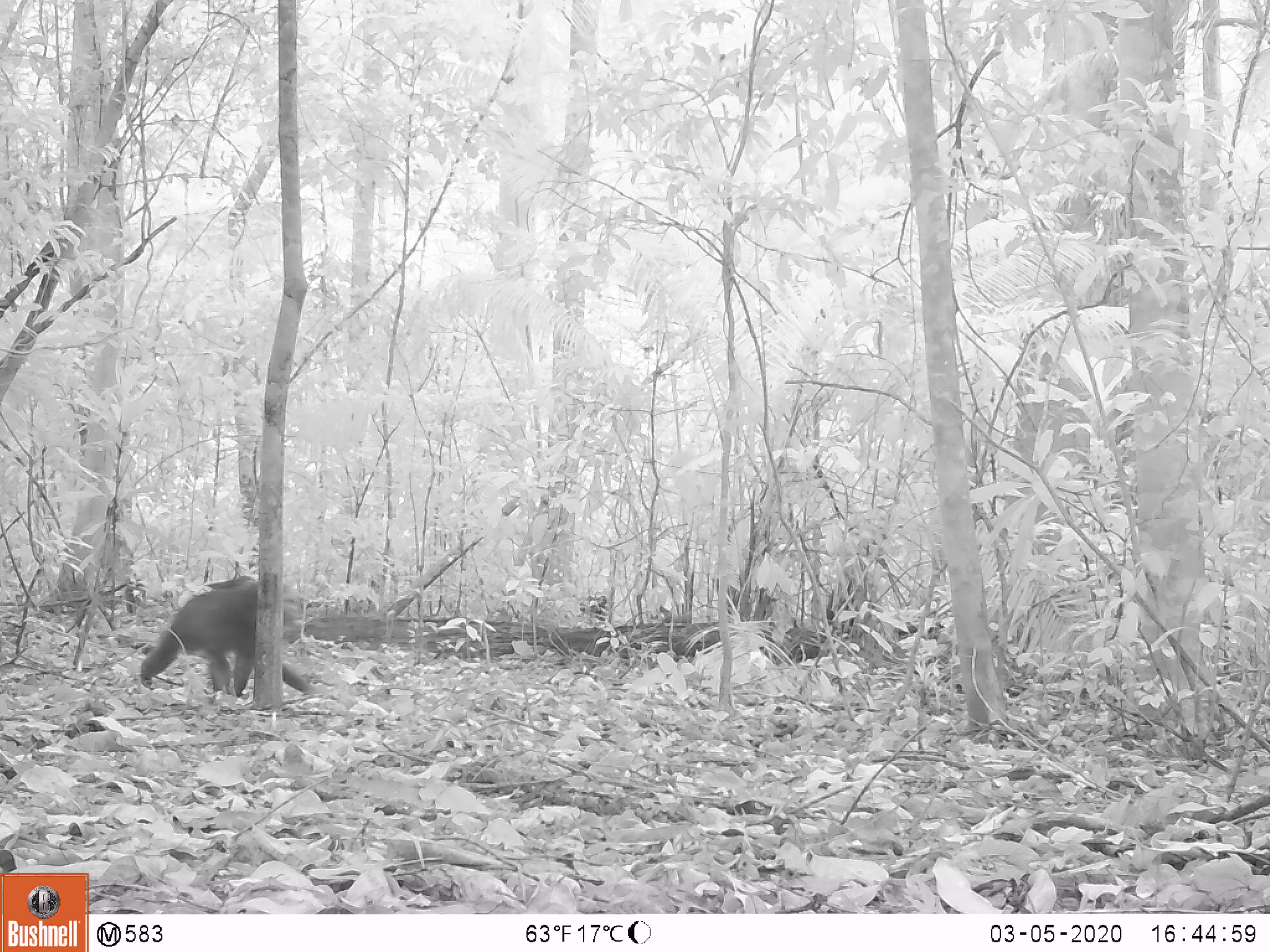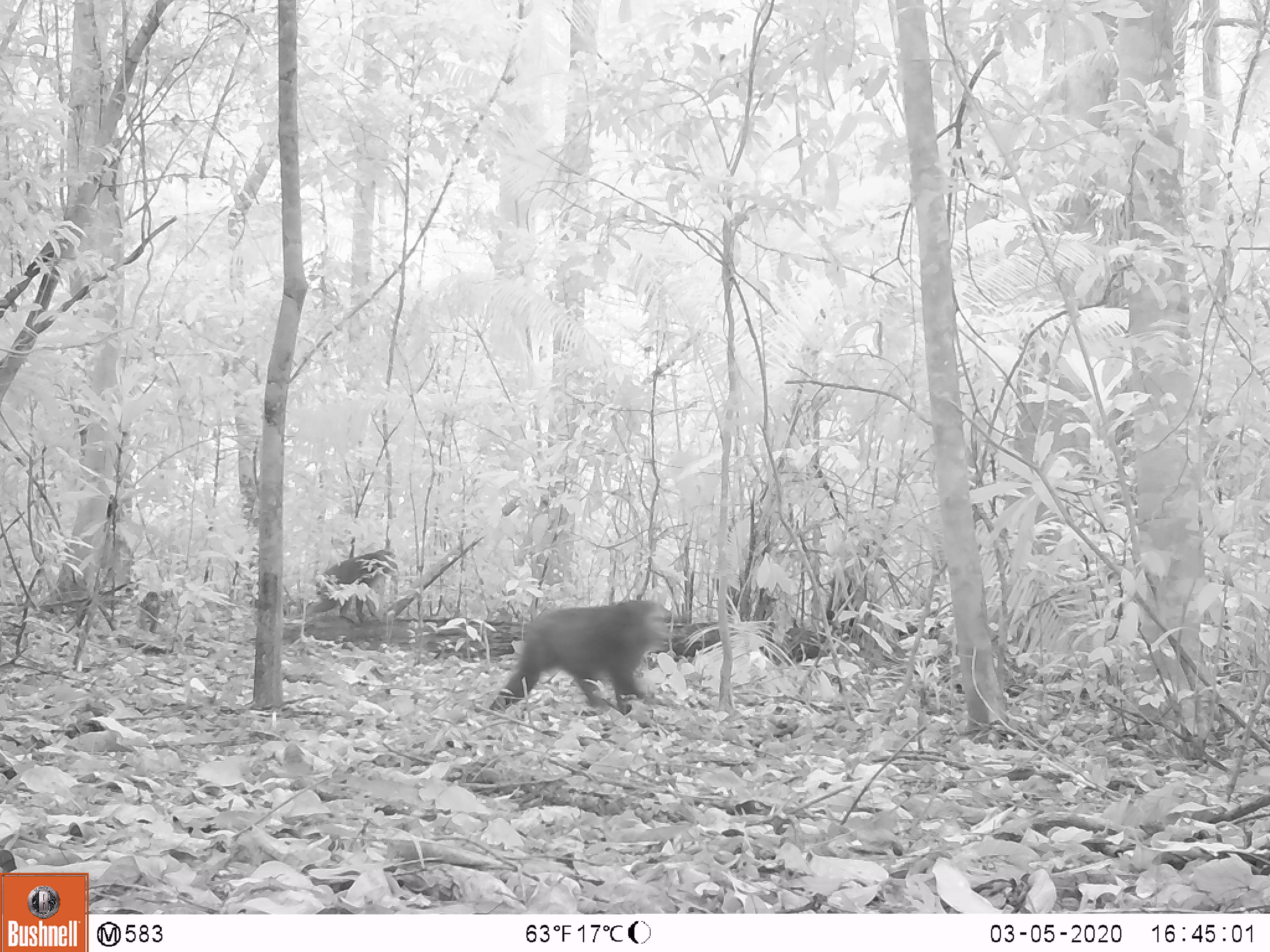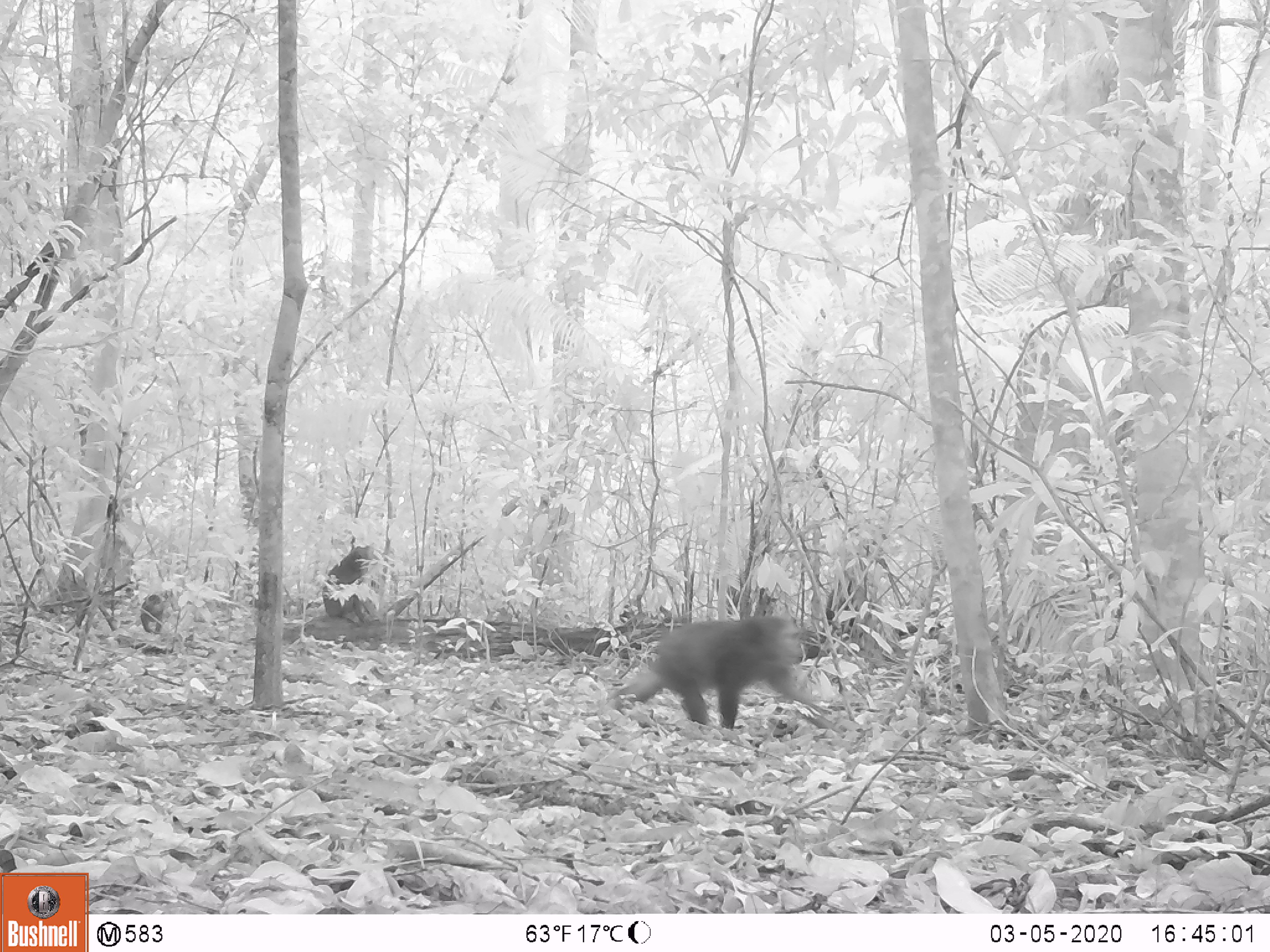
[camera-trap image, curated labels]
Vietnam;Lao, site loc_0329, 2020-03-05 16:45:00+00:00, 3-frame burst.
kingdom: Animalia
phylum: Chordata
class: Mammalia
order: Primates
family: Cercopithecidae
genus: Macaca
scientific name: Macaca arctoides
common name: stump-tailed macaque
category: stump tailed macaque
Stump tailed macaque (stump-tailed macaque) (Macaca arctoides). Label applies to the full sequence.